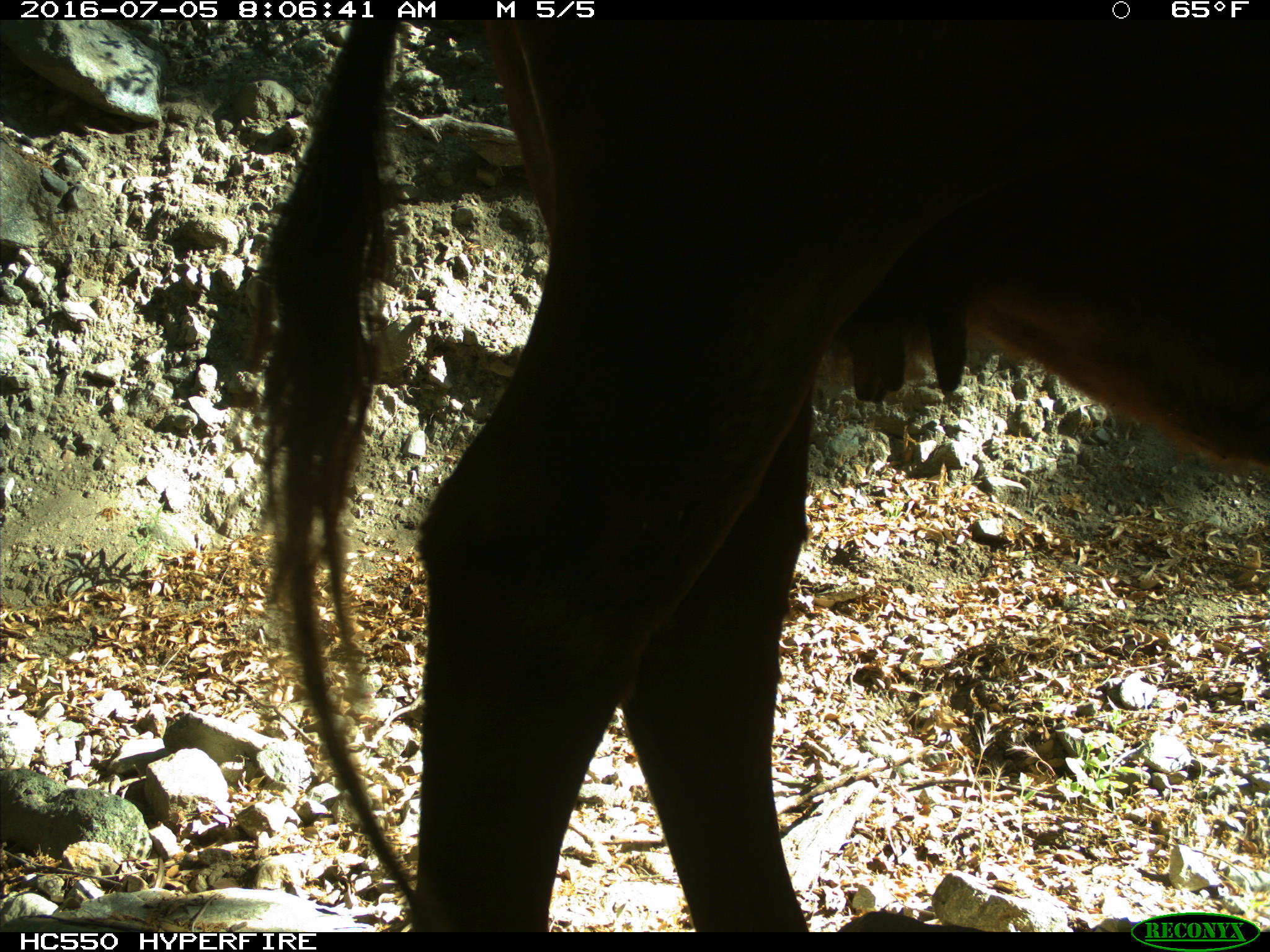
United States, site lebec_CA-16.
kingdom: Animalia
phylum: Chordata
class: Mammalia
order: Artiodactyla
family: Bovidae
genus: Bos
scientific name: Bos taurus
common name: domestic cow